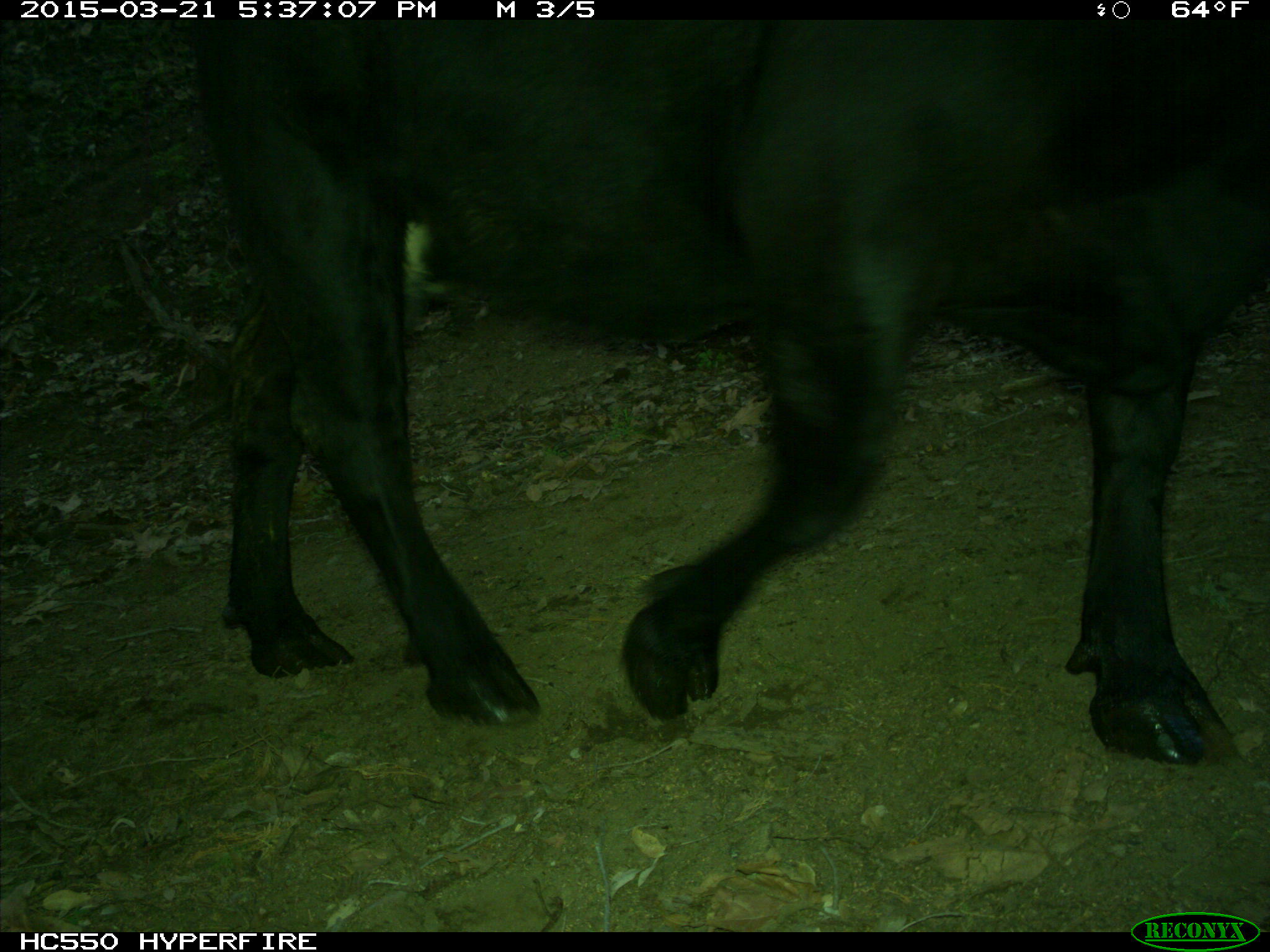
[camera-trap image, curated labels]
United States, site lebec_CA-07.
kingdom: Animalia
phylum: Chordata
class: Mammalia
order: Artiodactyla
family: Bovidae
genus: Bos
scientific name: Bos taurus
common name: domestic cow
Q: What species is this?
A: Bos taurus (domestic cow).